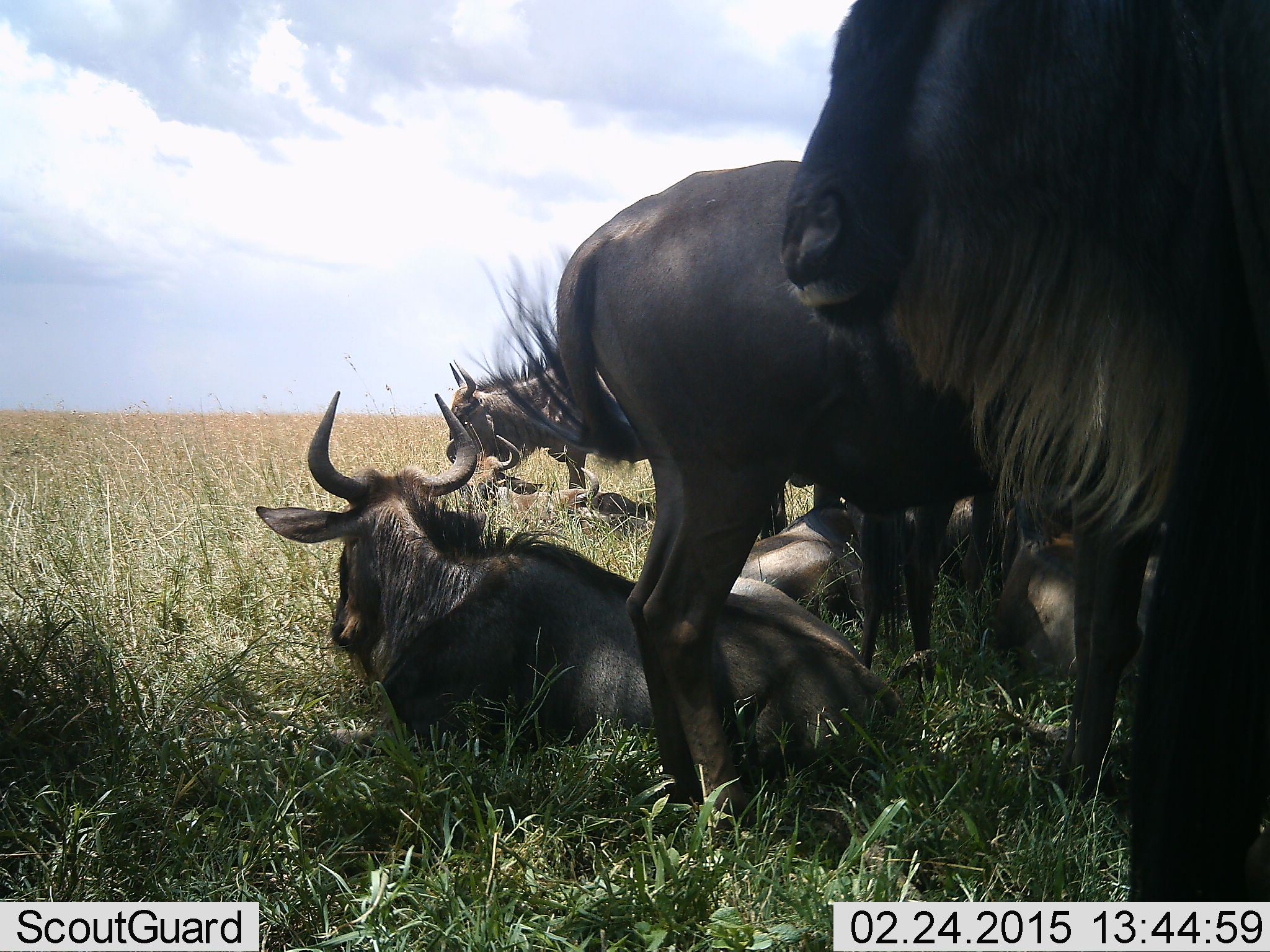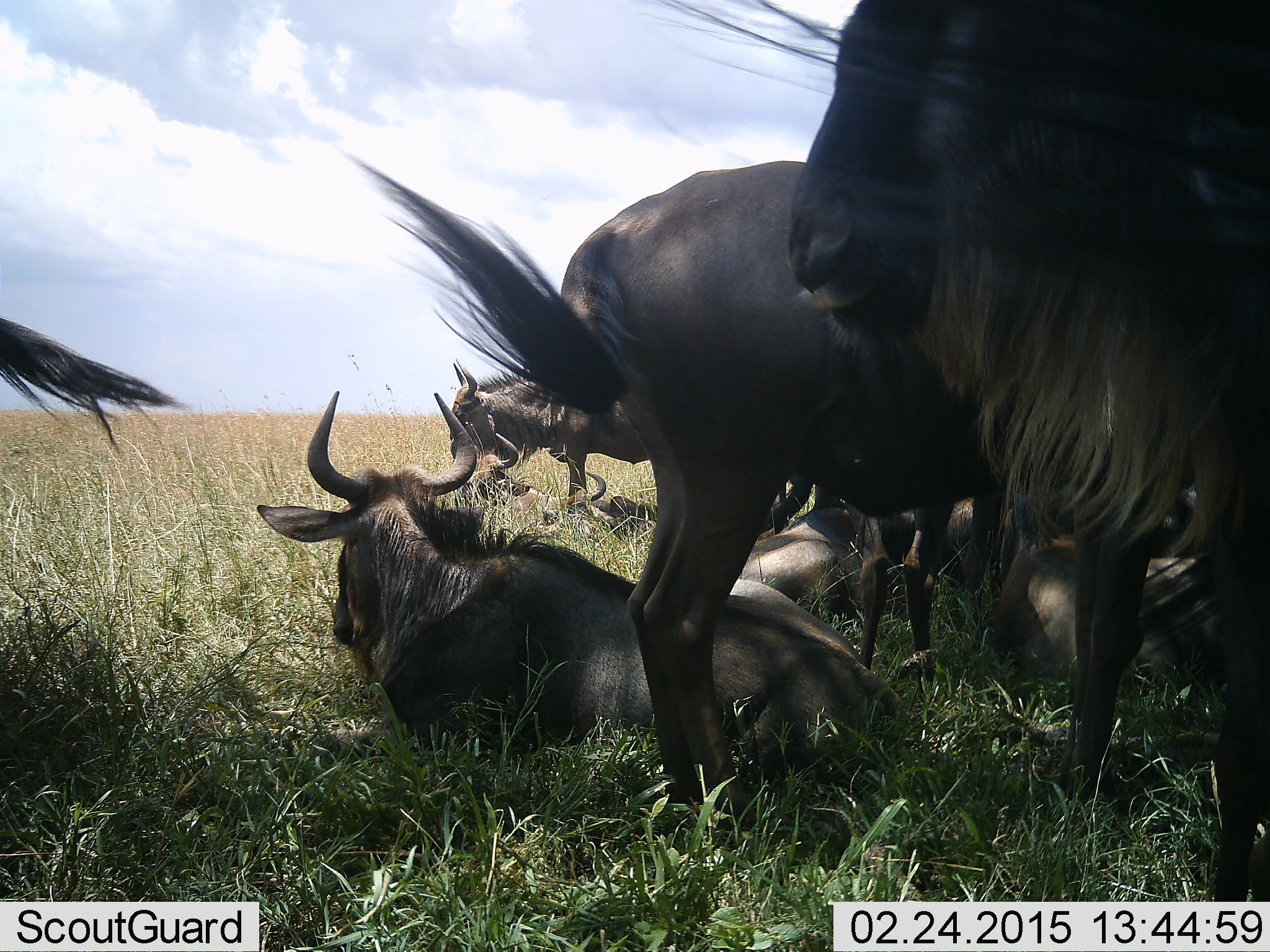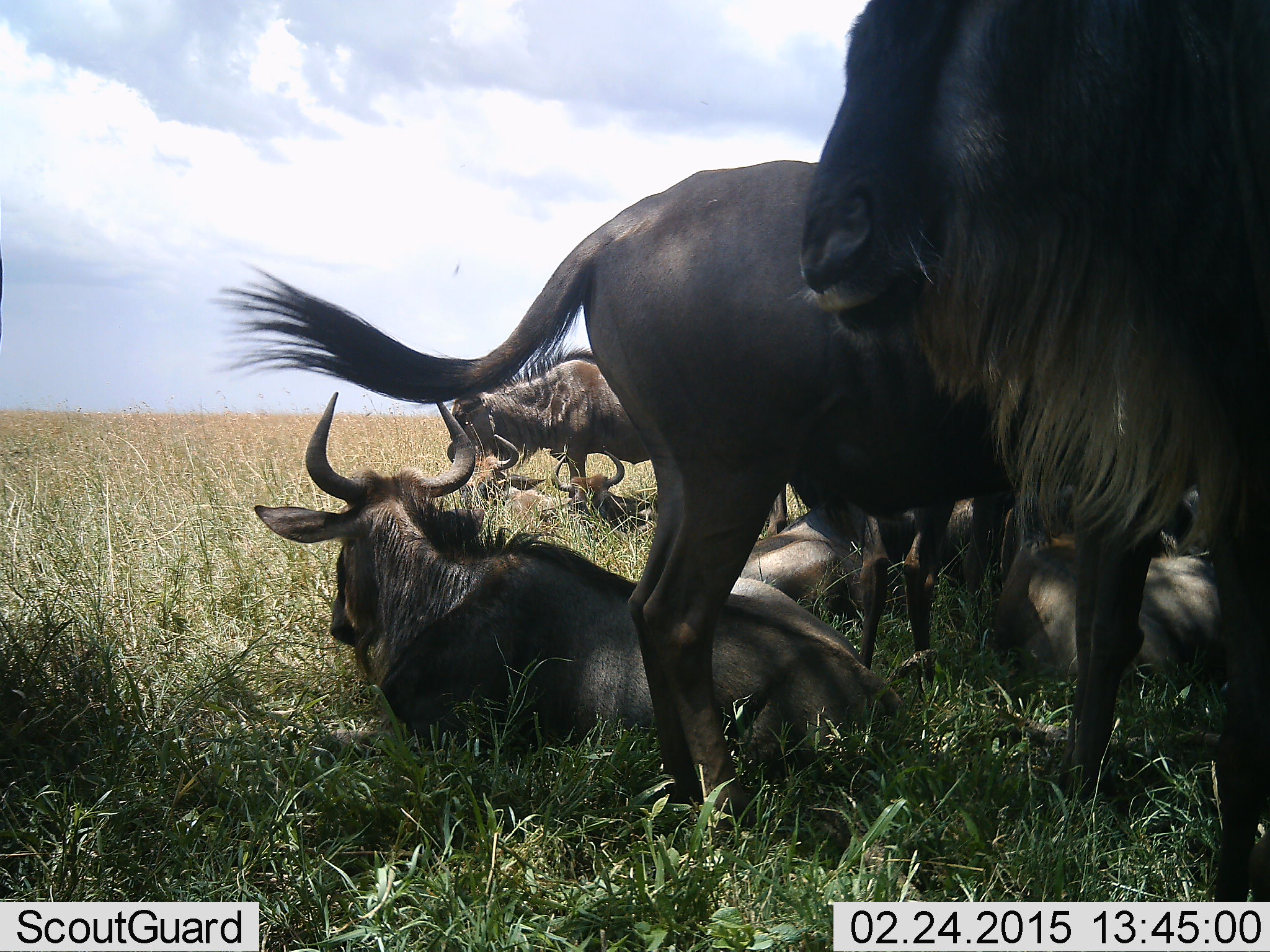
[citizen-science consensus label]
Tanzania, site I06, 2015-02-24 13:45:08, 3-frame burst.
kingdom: Animalia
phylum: Chordata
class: Mammalia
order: Artiodactyla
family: Bovidae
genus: Connochaetes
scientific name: Connochaetes taurinus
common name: blue wildebeest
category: wildebeest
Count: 8.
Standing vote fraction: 70%.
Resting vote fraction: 100%.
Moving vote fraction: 10%.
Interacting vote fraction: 10%.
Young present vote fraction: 0%.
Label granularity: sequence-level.